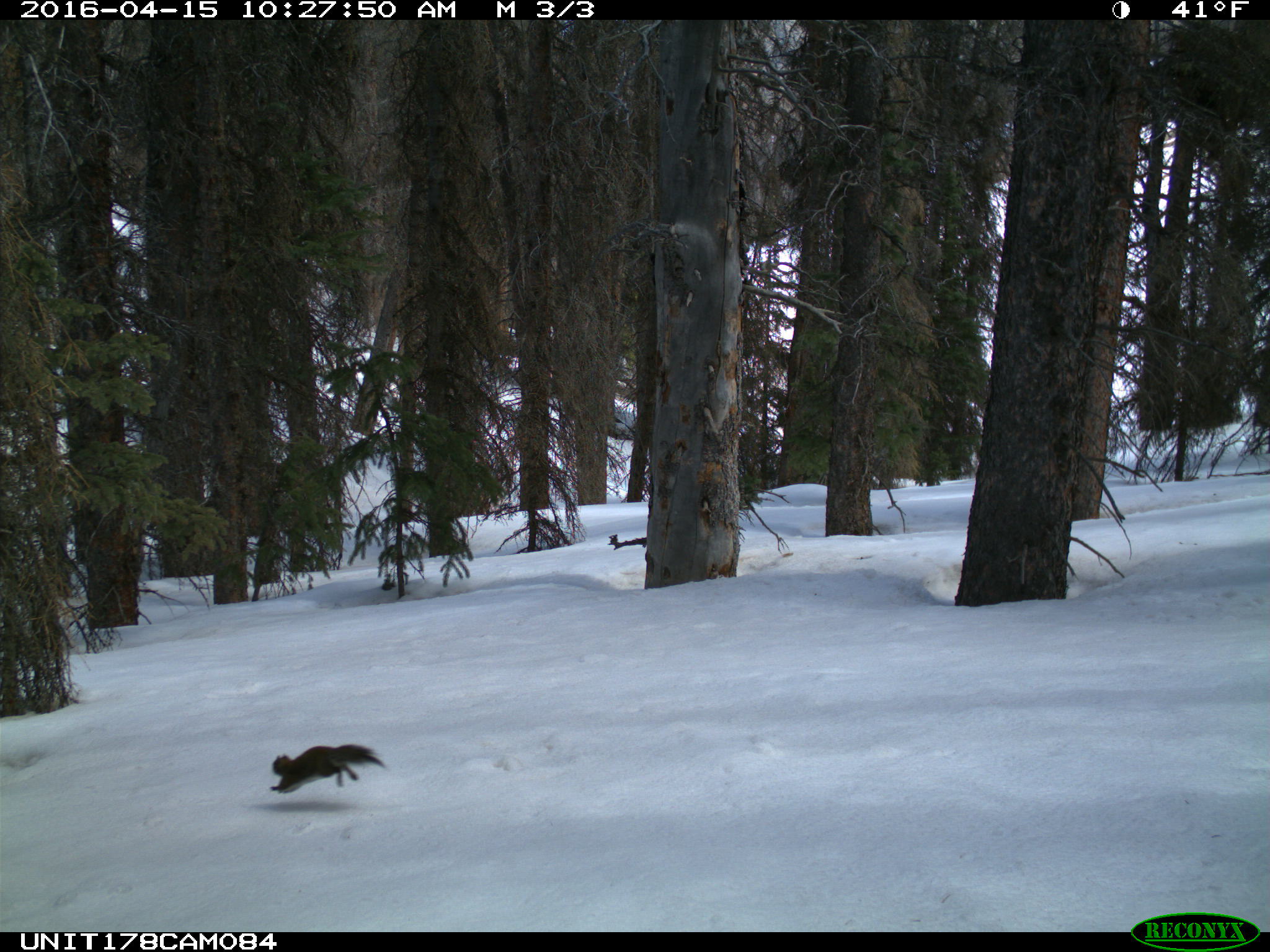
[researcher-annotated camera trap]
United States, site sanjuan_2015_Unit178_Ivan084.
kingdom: Animalia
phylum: Chordata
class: Mammalia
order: Rodentia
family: Sciuridae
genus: Tamiasciurus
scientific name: Tamiasciurus hudsonicus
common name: american red squirrel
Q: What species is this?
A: Tamiasciurus hudsonicus (american red squirrel).